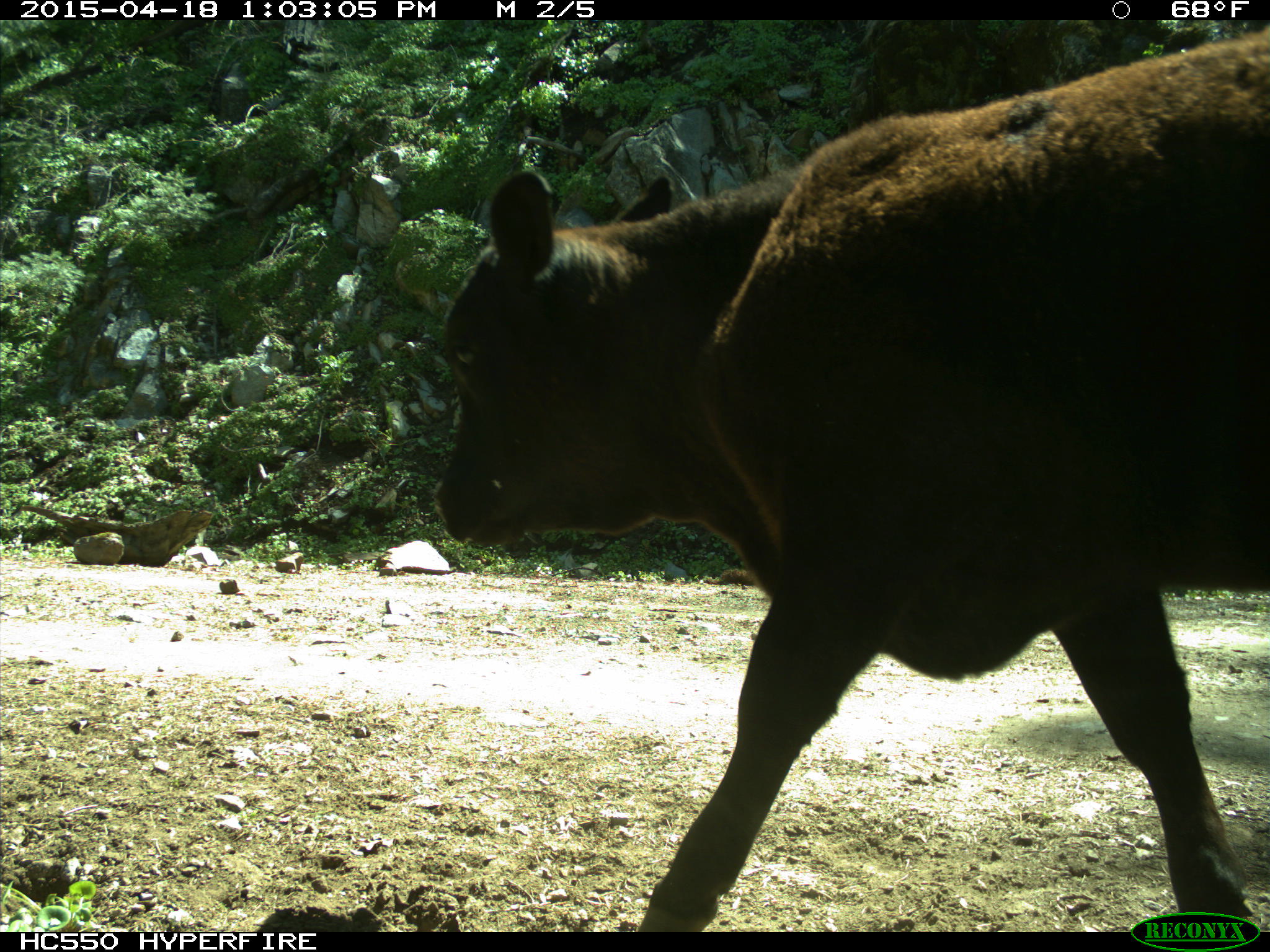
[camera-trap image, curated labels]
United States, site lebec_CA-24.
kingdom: Animalia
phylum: Chordata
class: Mammalia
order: Artiodactyla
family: Bovidae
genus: Bos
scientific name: Bos taurus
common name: domestic cow